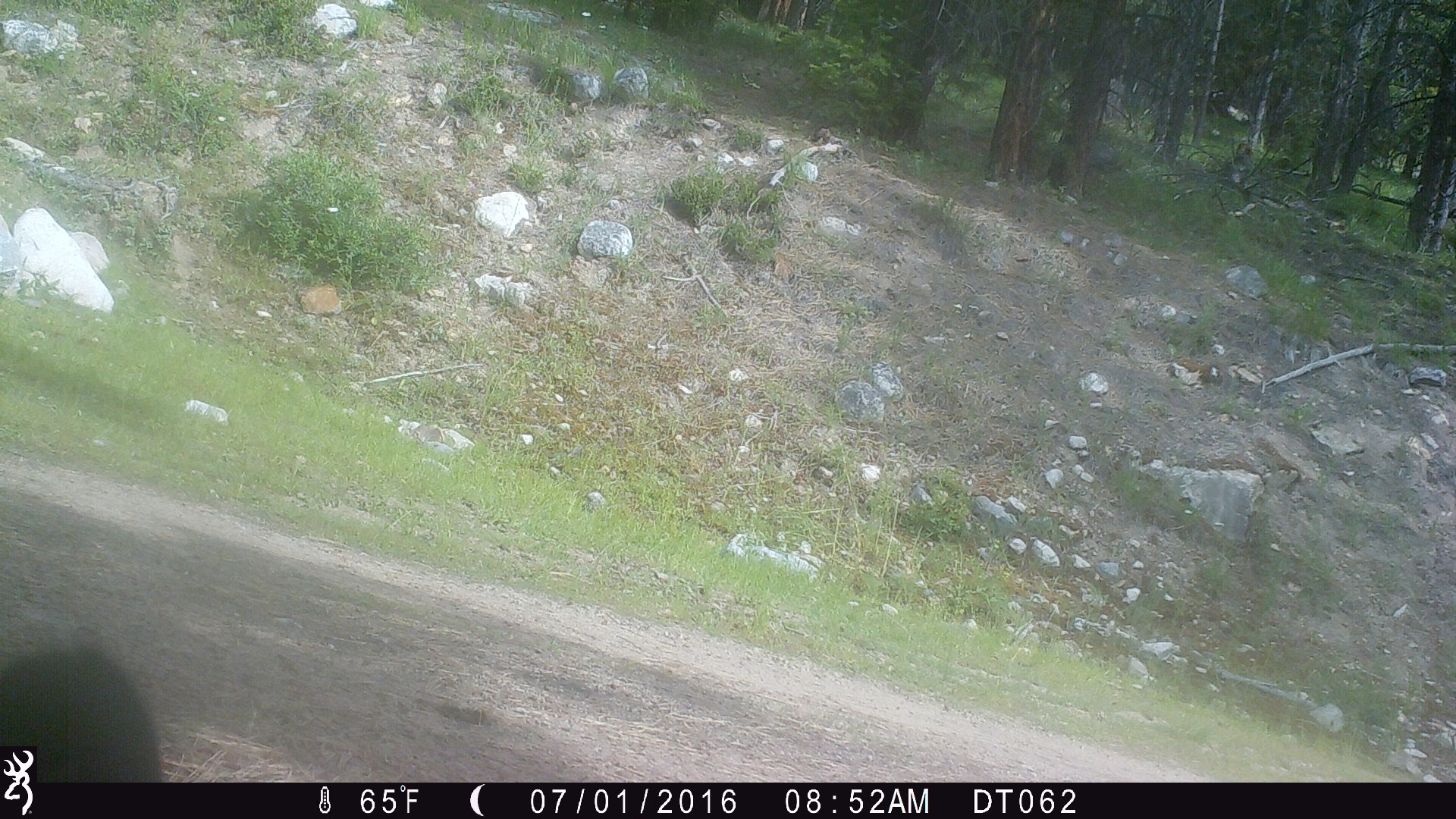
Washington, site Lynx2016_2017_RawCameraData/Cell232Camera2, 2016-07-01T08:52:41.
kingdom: Animalia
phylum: Chordata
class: Mammalia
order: Artiodactyla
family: Bovidae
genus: Bos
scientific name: Bos taurus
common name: domestic cattle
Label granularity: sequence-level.